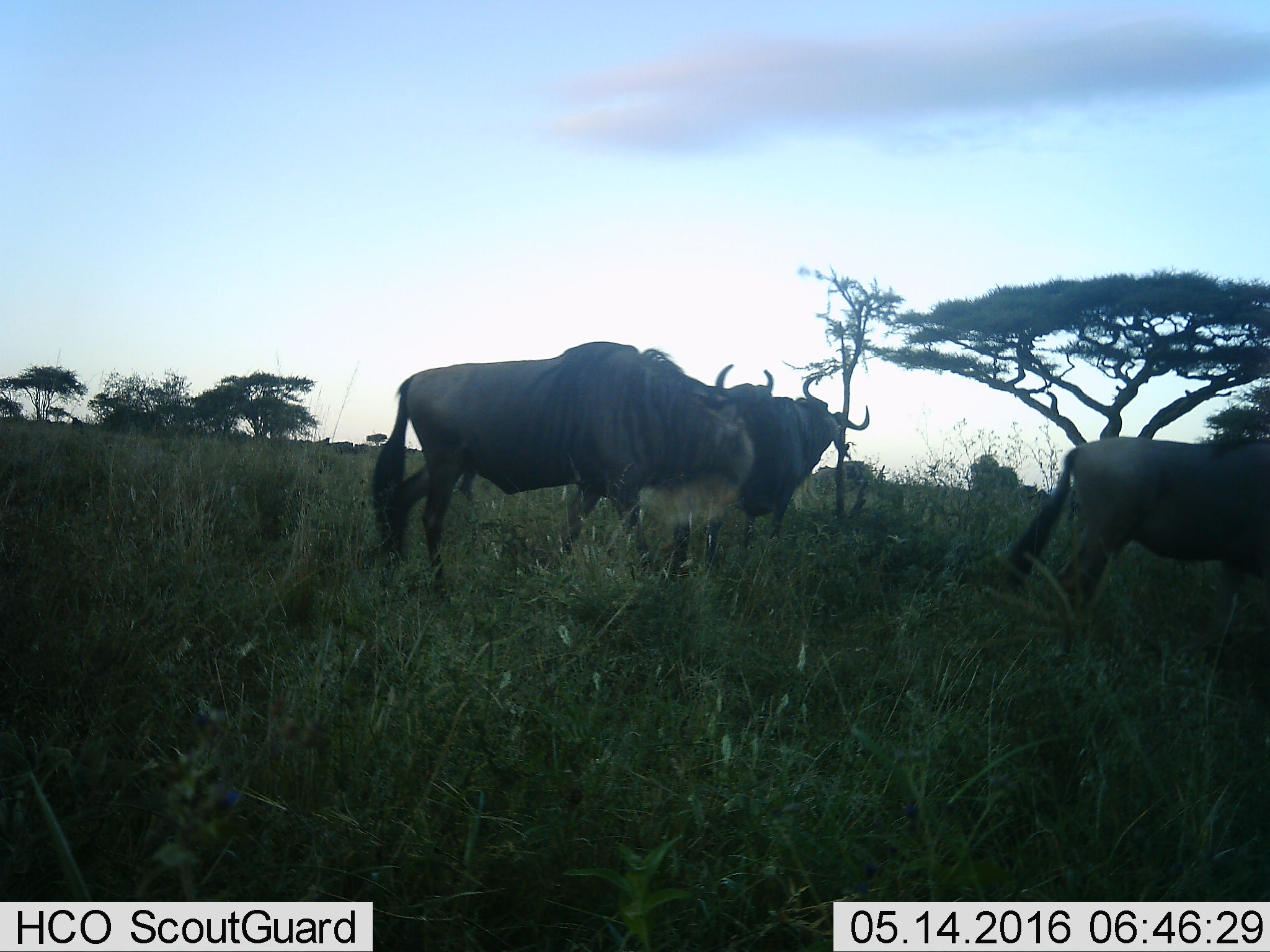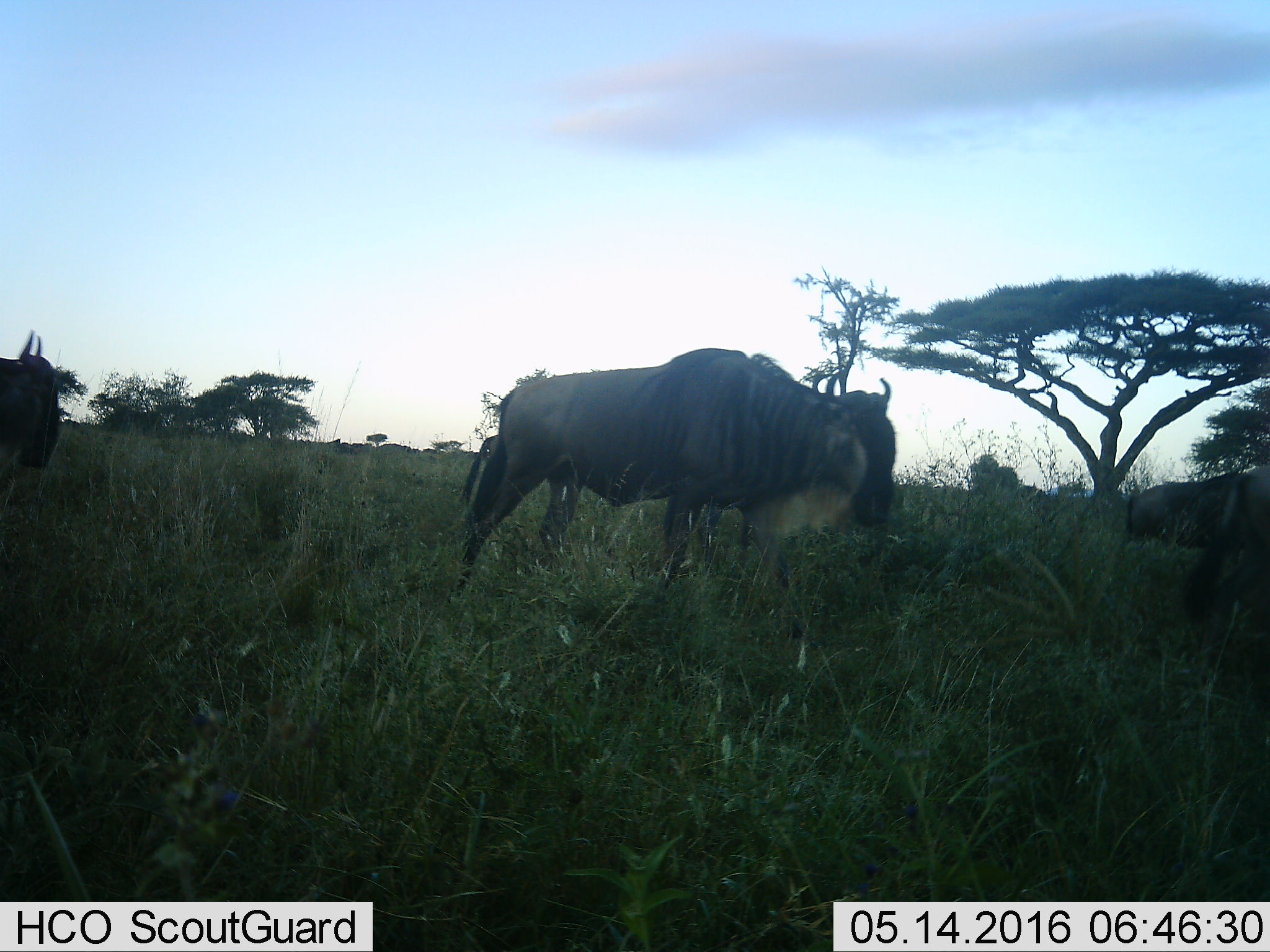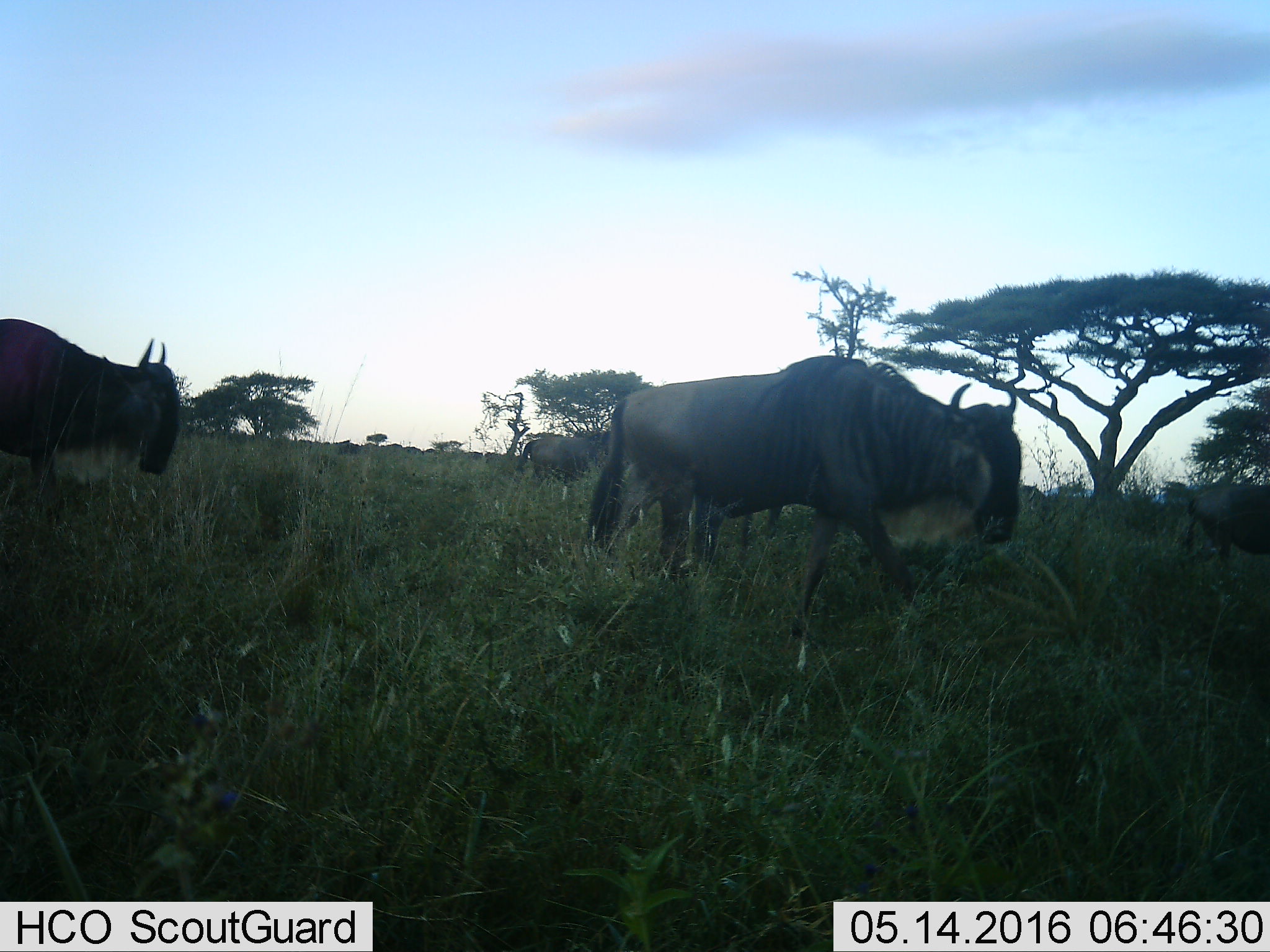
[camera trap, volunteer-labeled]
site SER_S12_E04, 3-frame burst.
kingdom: Animalia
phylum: Chordata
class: Mammalia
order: Artiodactyla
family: Bovidae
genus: Connochaetes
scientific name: Connochaetes taurinus taurinus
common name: blue wildebeest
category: wildebeestblue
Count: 10.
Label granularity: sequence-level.